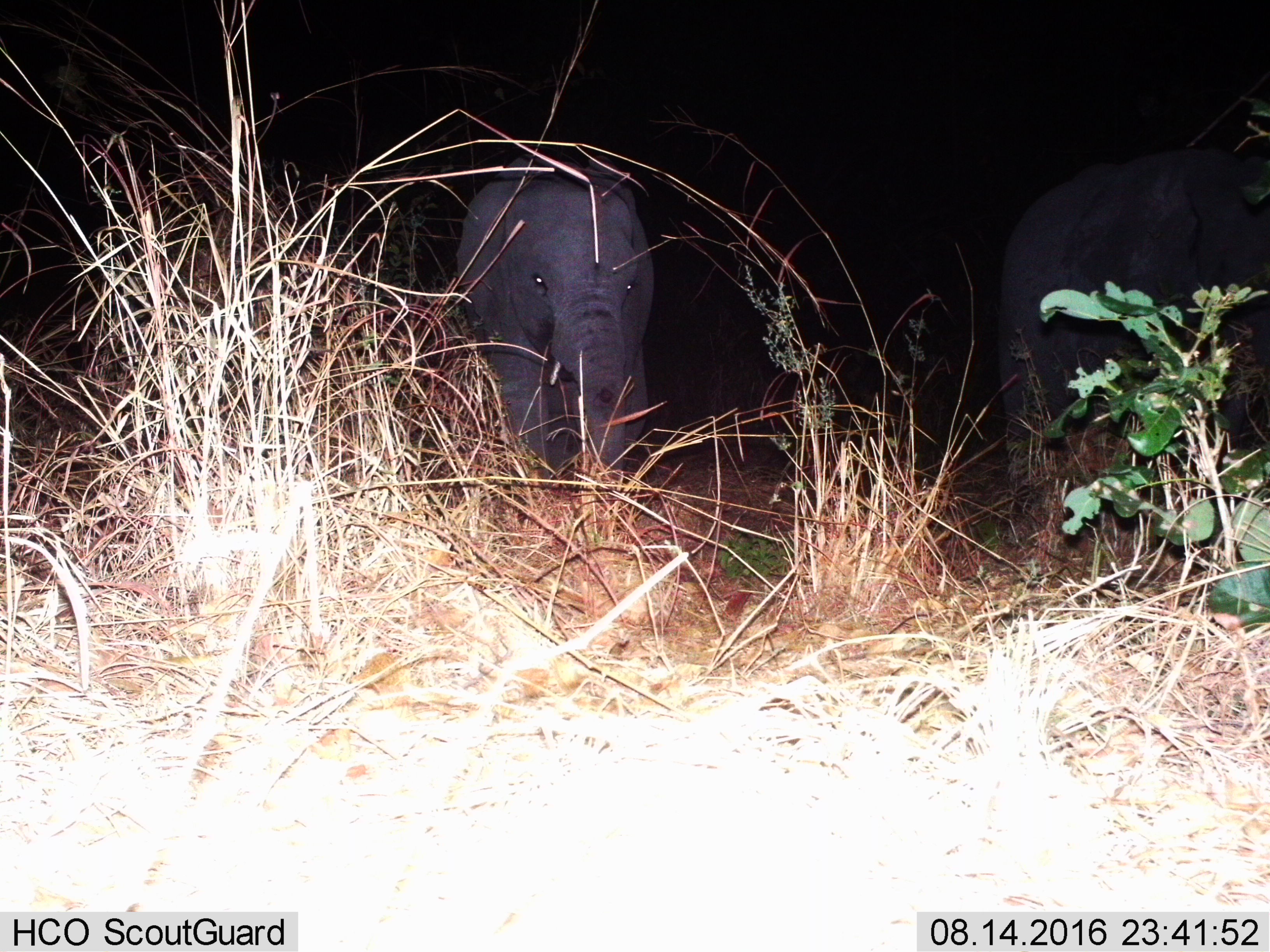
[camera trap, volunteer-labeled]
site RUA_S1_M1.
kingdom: Animalia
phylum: Chordata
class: Mammalia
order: Proboscidea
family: Elephantidae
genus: Loxodonta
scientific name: Loxodonta africana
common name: african bush elephant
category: elephant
Elephant (african bush elephant) (Loxodonta africana), count 2. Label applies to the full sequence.